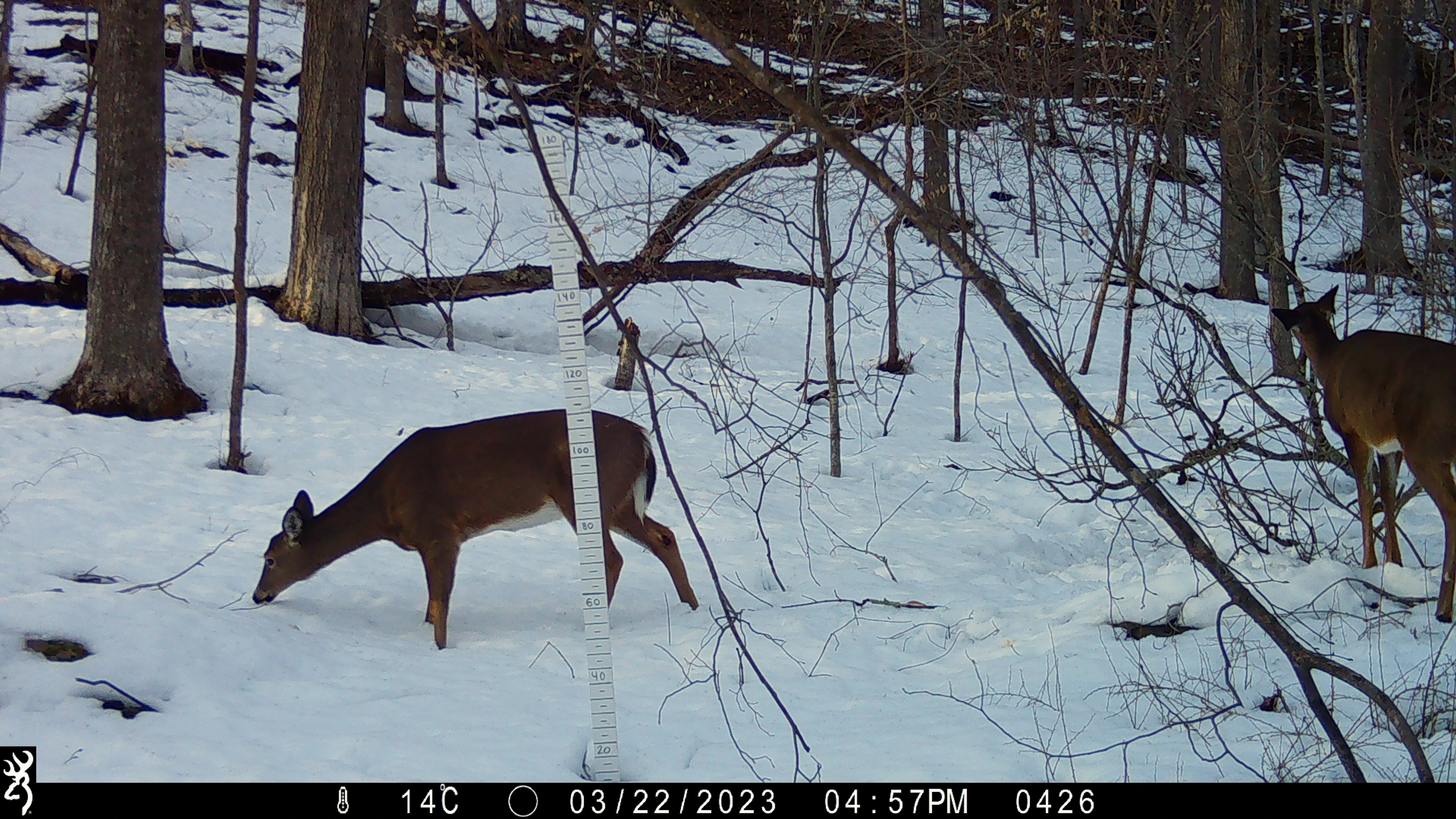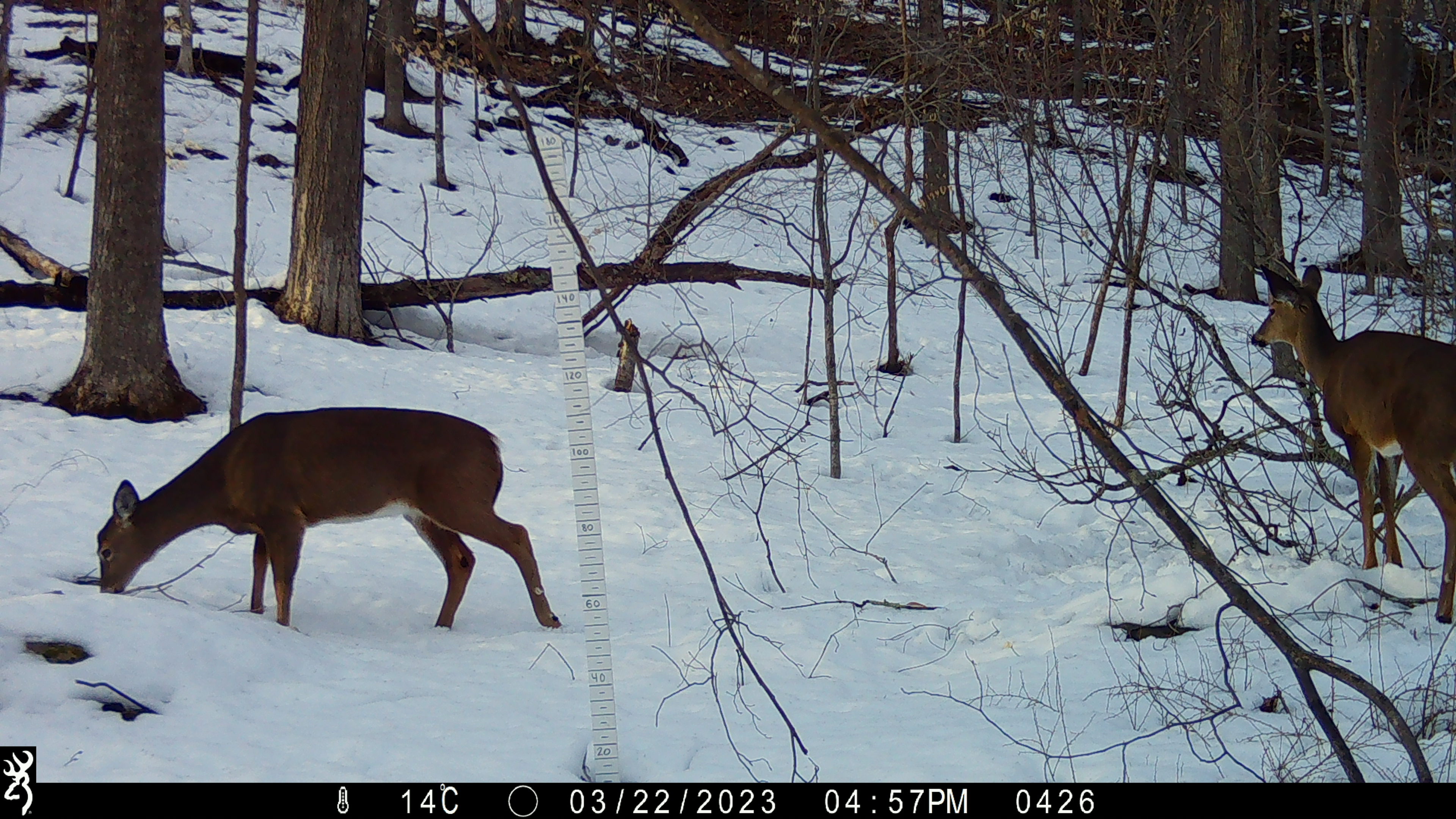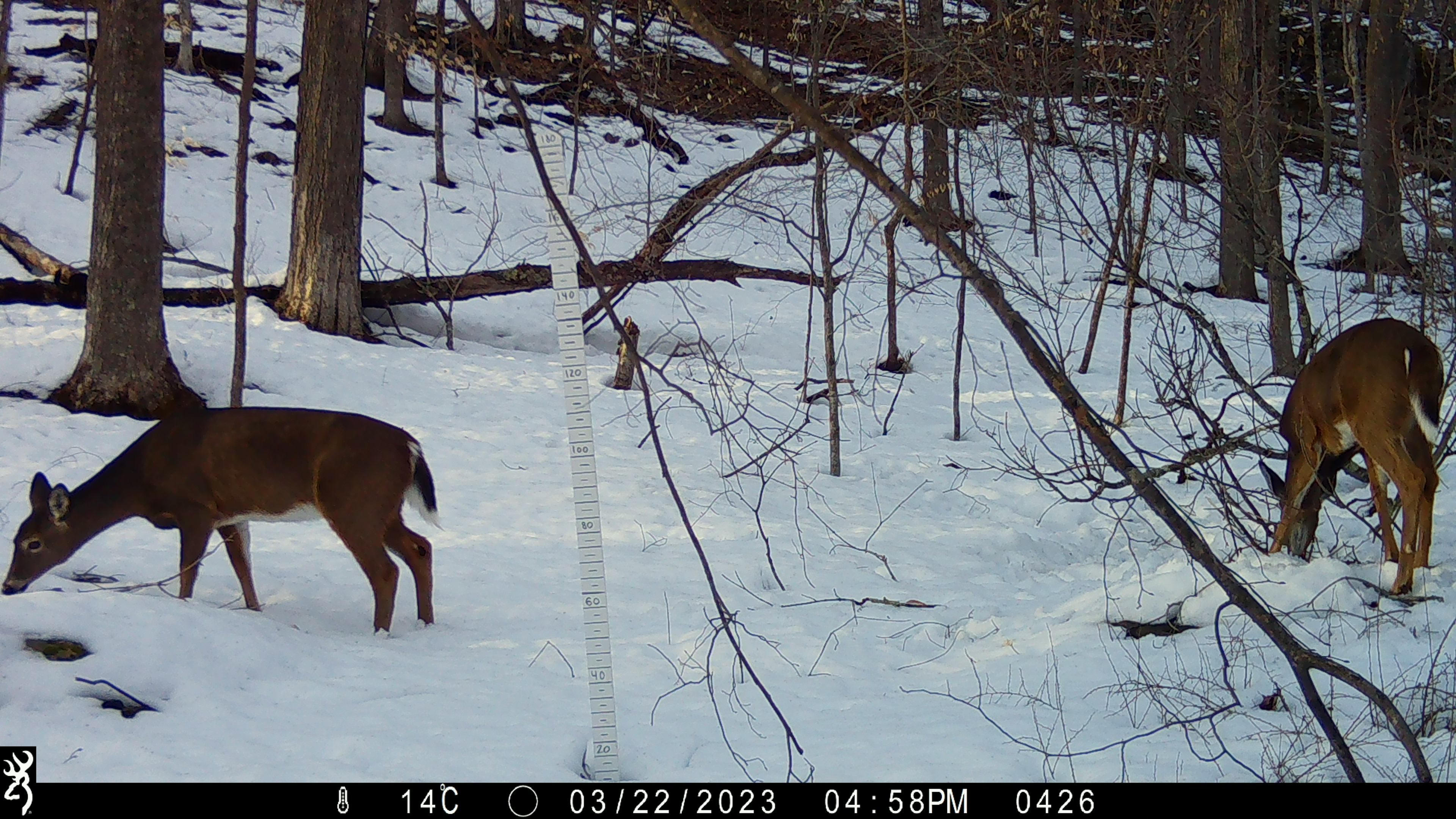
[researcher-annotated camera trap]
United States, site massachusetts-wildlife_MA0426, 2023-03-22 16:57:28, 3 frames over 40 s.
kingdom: Animalia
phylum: Chordata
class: Mammalia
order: Artiodactyla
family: Cervidae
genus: Odocoileus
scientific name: Odocoileus virginianus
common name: white-tailed deer